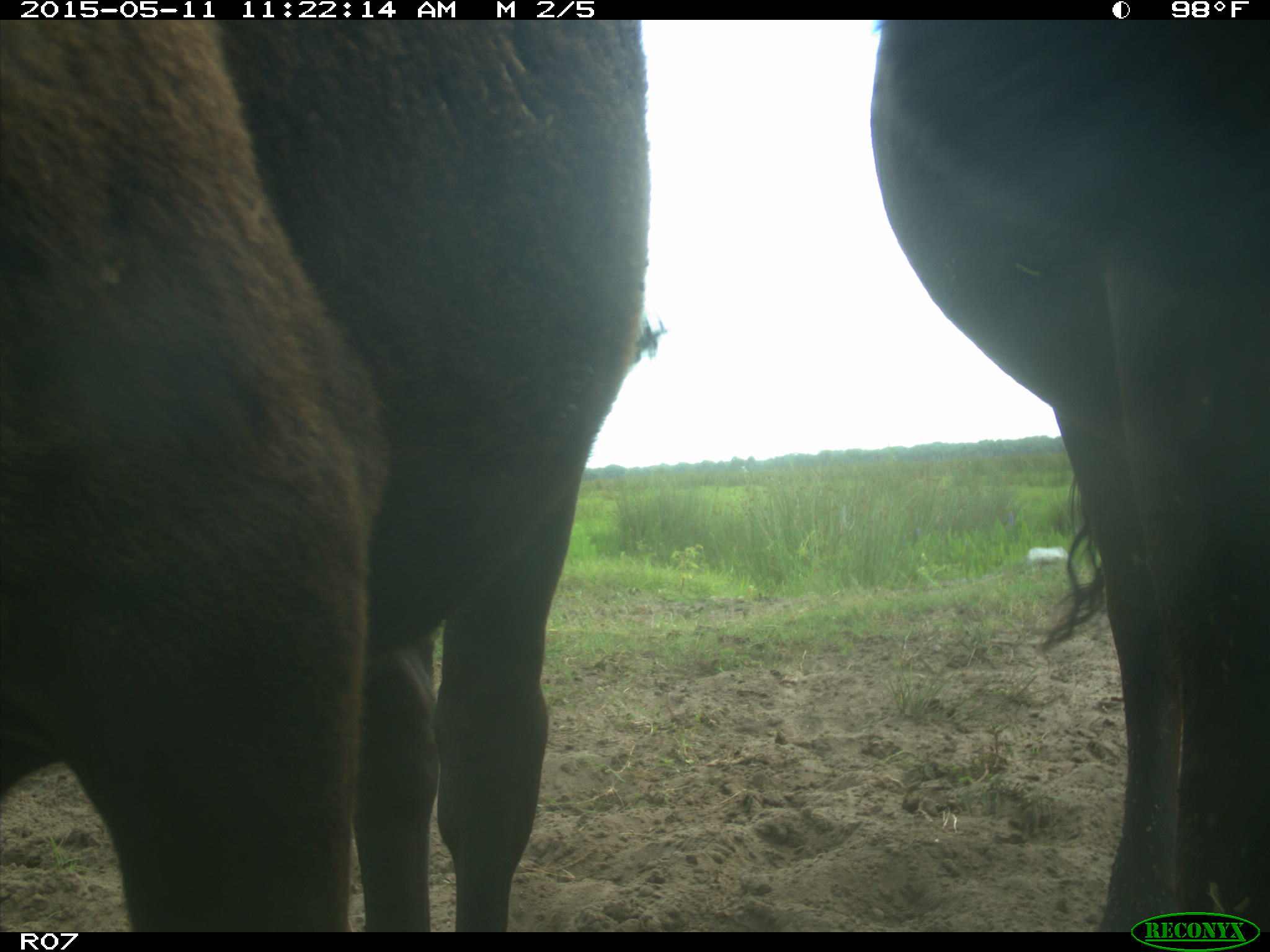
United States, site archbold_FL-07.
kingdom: Animalia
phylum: Chordata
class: Mammalia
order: Artiodactyla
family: Bovidae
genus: Bos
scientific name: Bos taurus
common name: domestic cow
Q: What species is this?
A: Bos taurus (domestic cow).